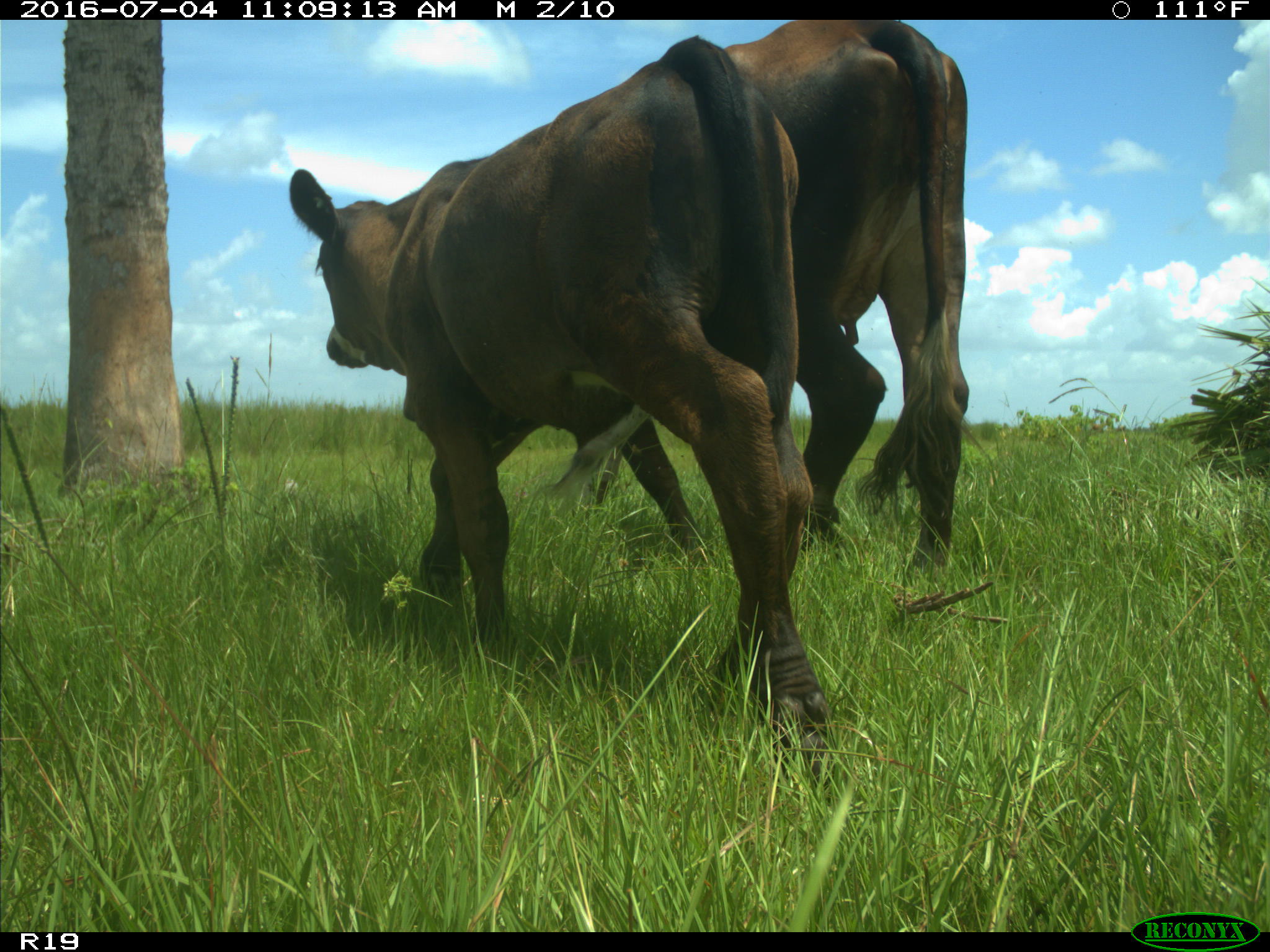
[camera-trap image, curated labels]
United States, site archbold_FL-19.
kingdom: Animalia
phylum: Chordata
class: Mammalia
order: Artiodactyla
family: Bovidae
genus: Bos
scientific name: Bos taurus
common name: domestic cow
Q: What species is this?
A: Bos taurus (domestic cow).